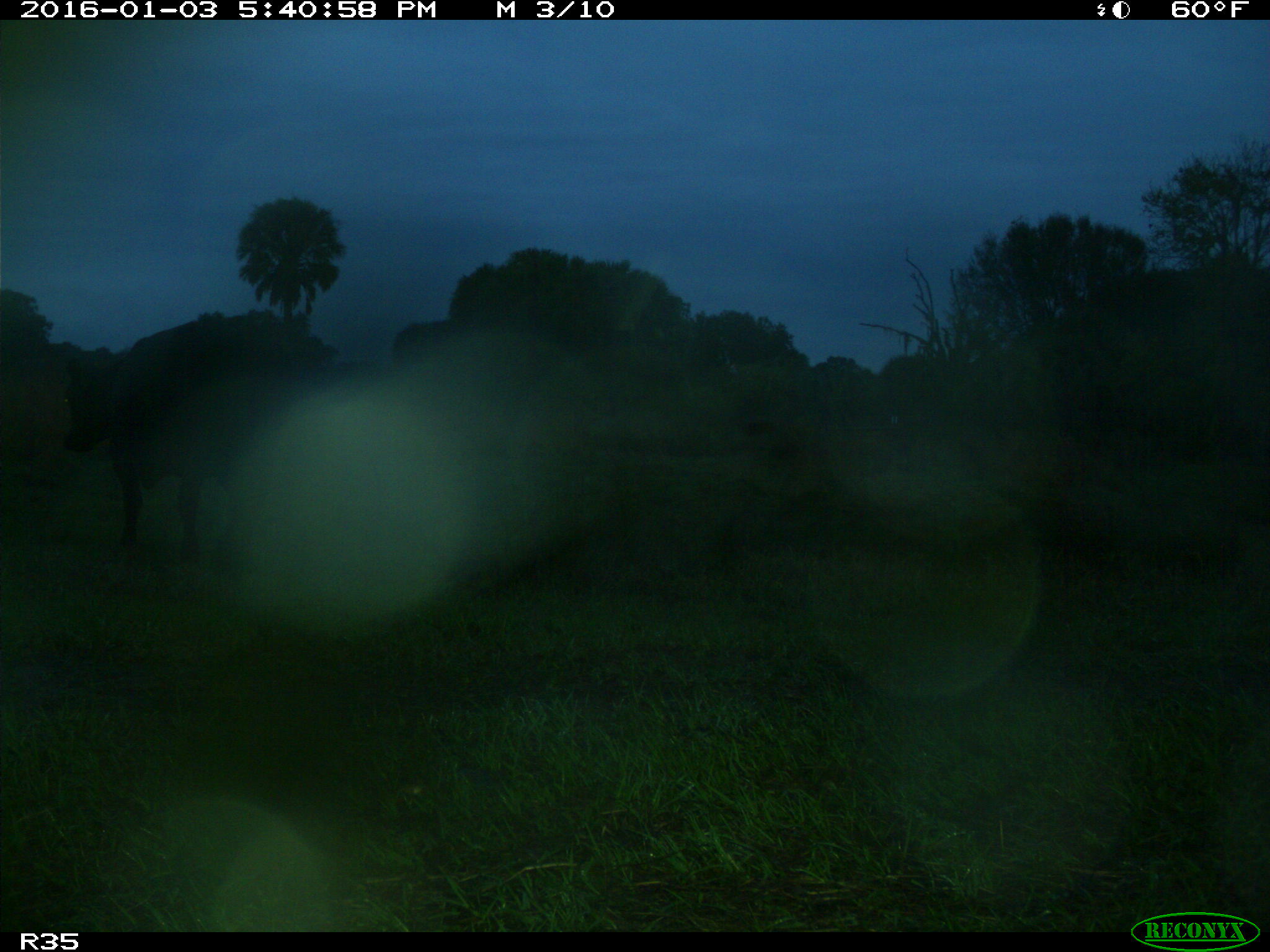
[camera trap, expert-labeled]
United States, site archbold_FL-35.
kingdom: Animalia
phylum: Chordata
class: Mammalia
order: Artiodactyla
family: Bovidae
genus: Bos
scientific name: Bos taurus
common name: domestic cow